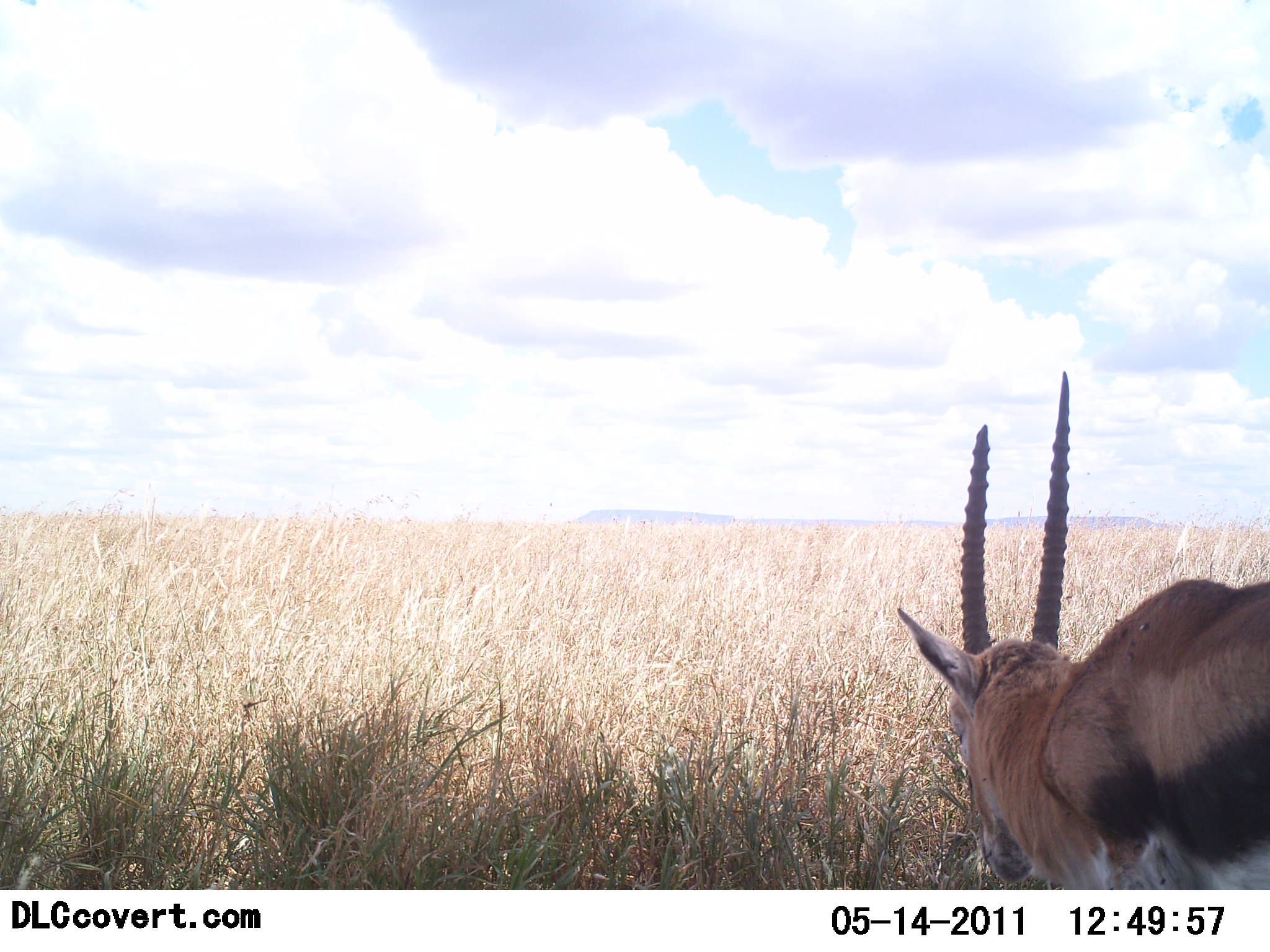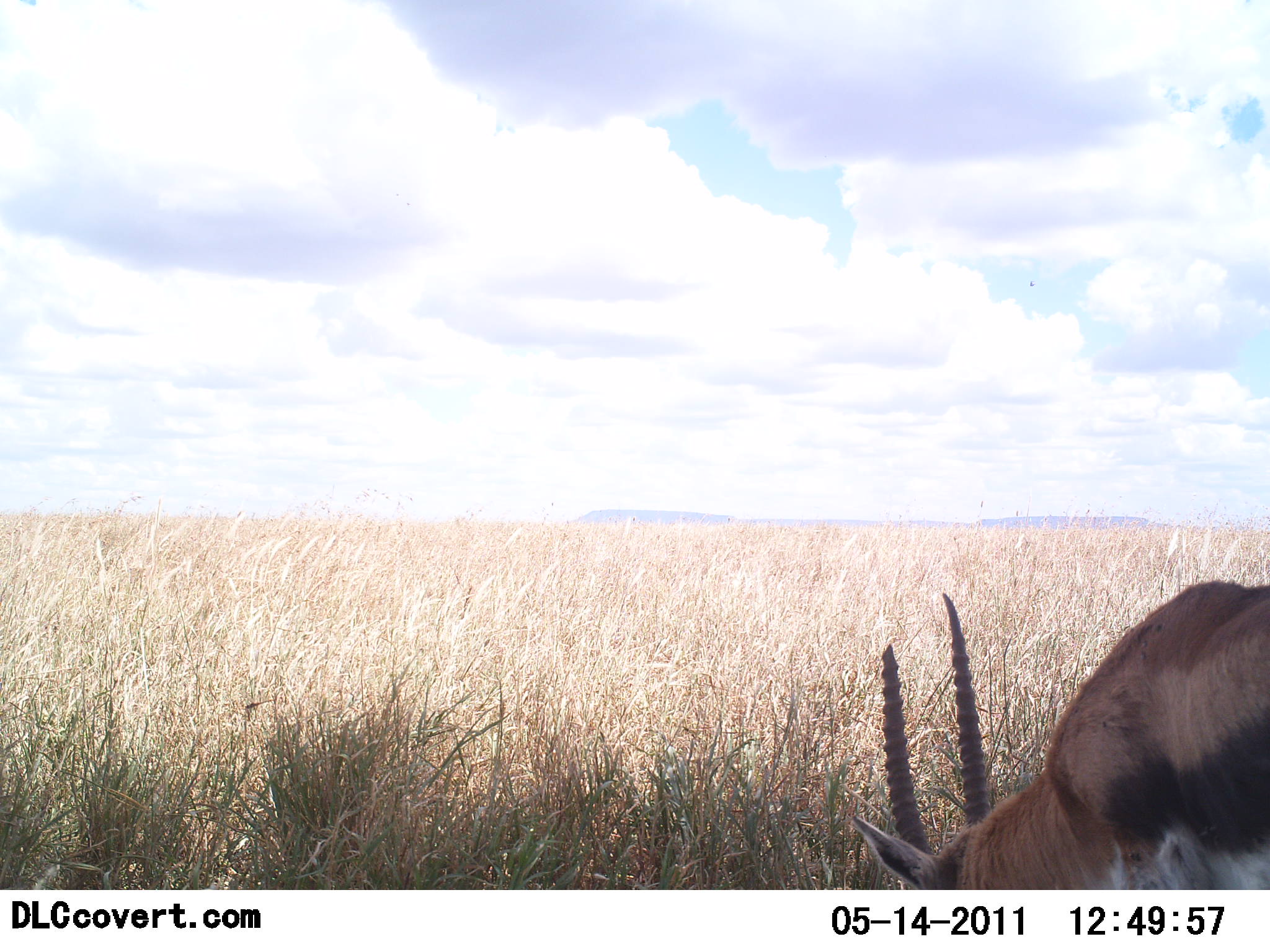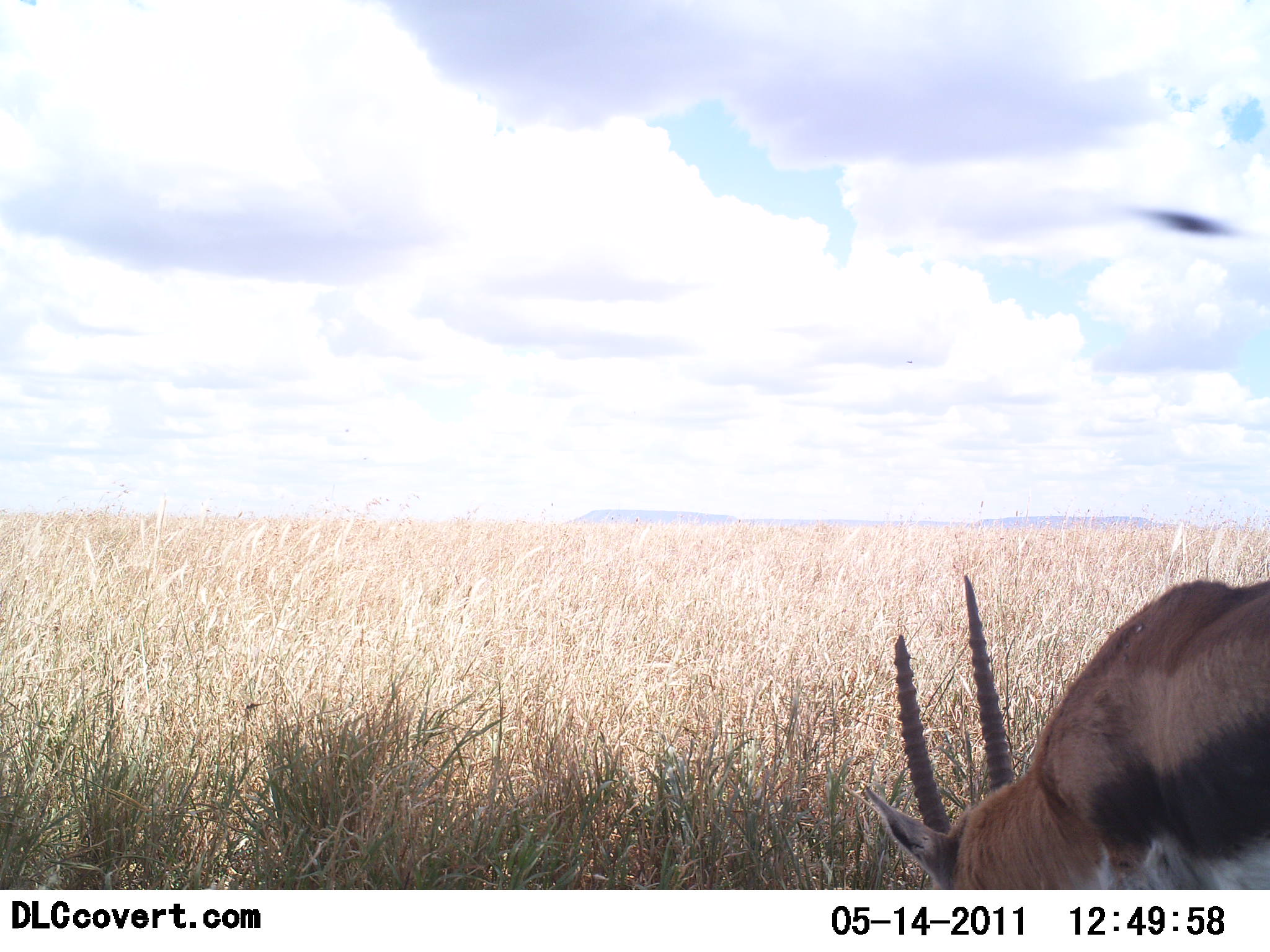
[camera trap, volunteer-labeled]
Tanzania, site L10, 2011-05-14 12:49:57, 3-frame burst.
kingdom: Animalia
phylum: Chordata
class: Mammalia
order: Artiodactyla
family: Bovidae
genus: Eudorcas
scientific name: Eudorcas thomsonii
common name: thomson's gazelle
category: gazellethomsons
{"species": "gazellethomsons (thomson's gazelle) (Eudorcas thomsonii)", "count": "1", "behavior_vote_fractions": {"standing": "30%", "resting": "0%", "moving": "0%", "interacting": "0%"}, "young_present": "0%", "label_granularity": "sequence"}